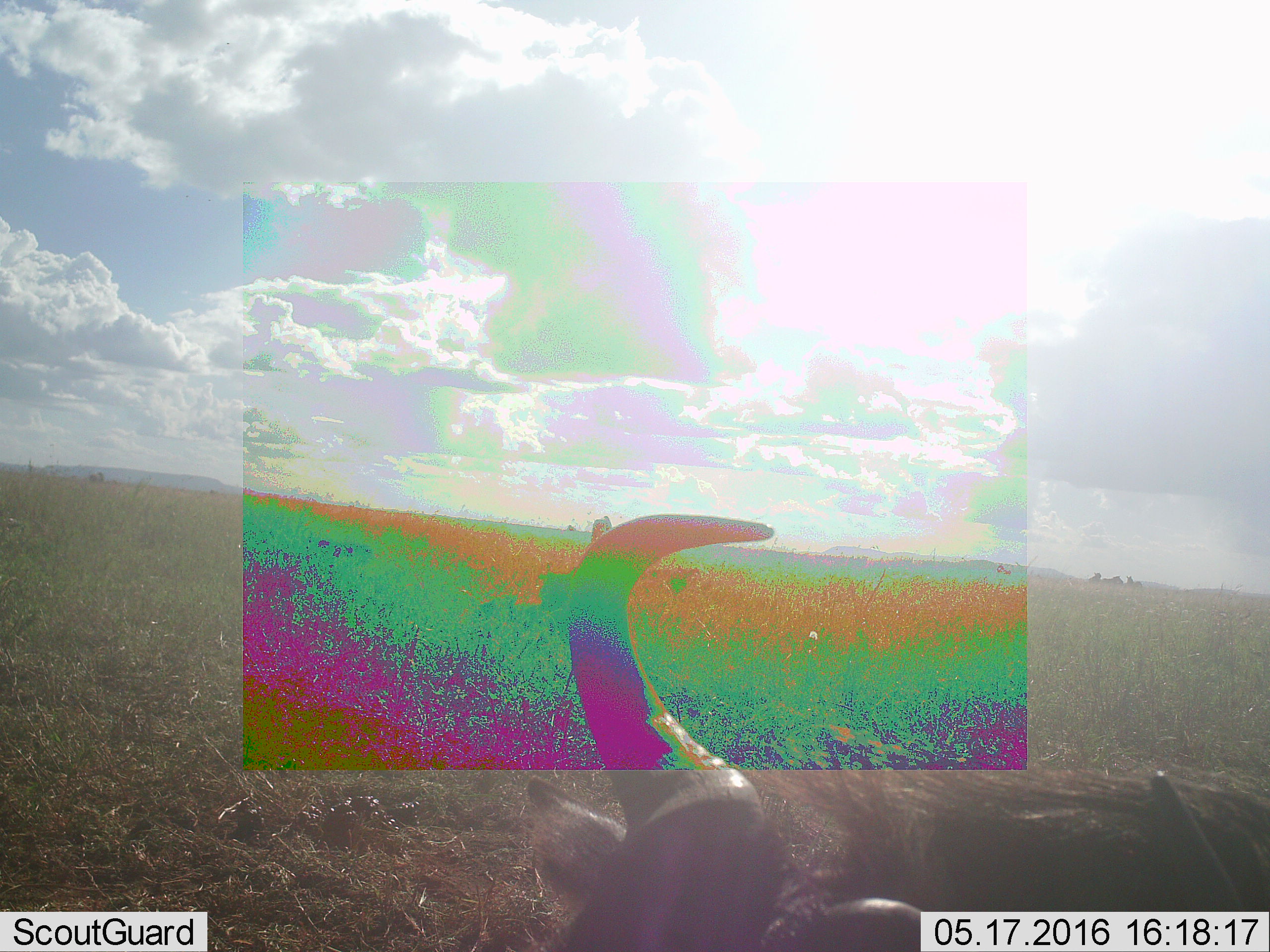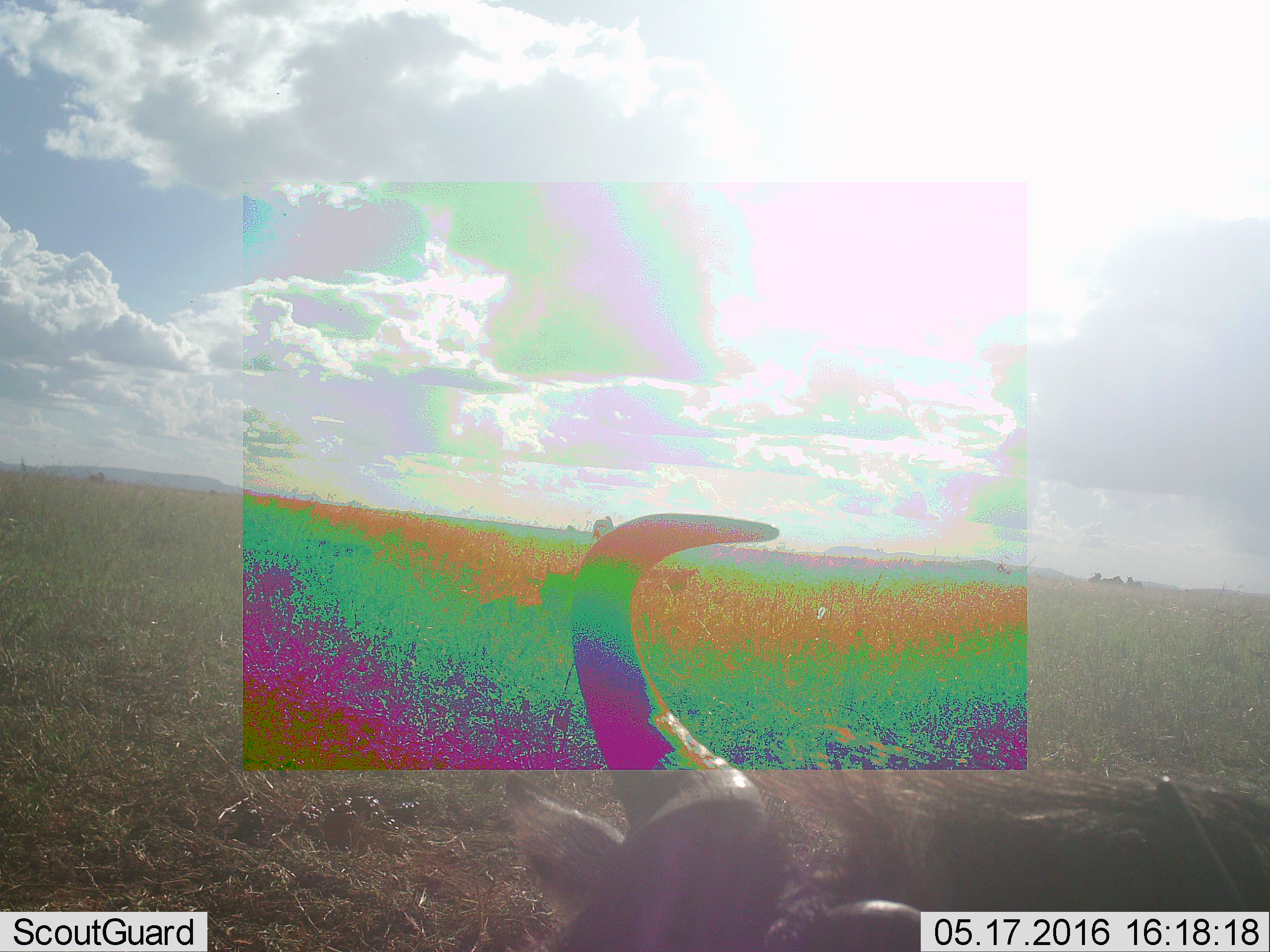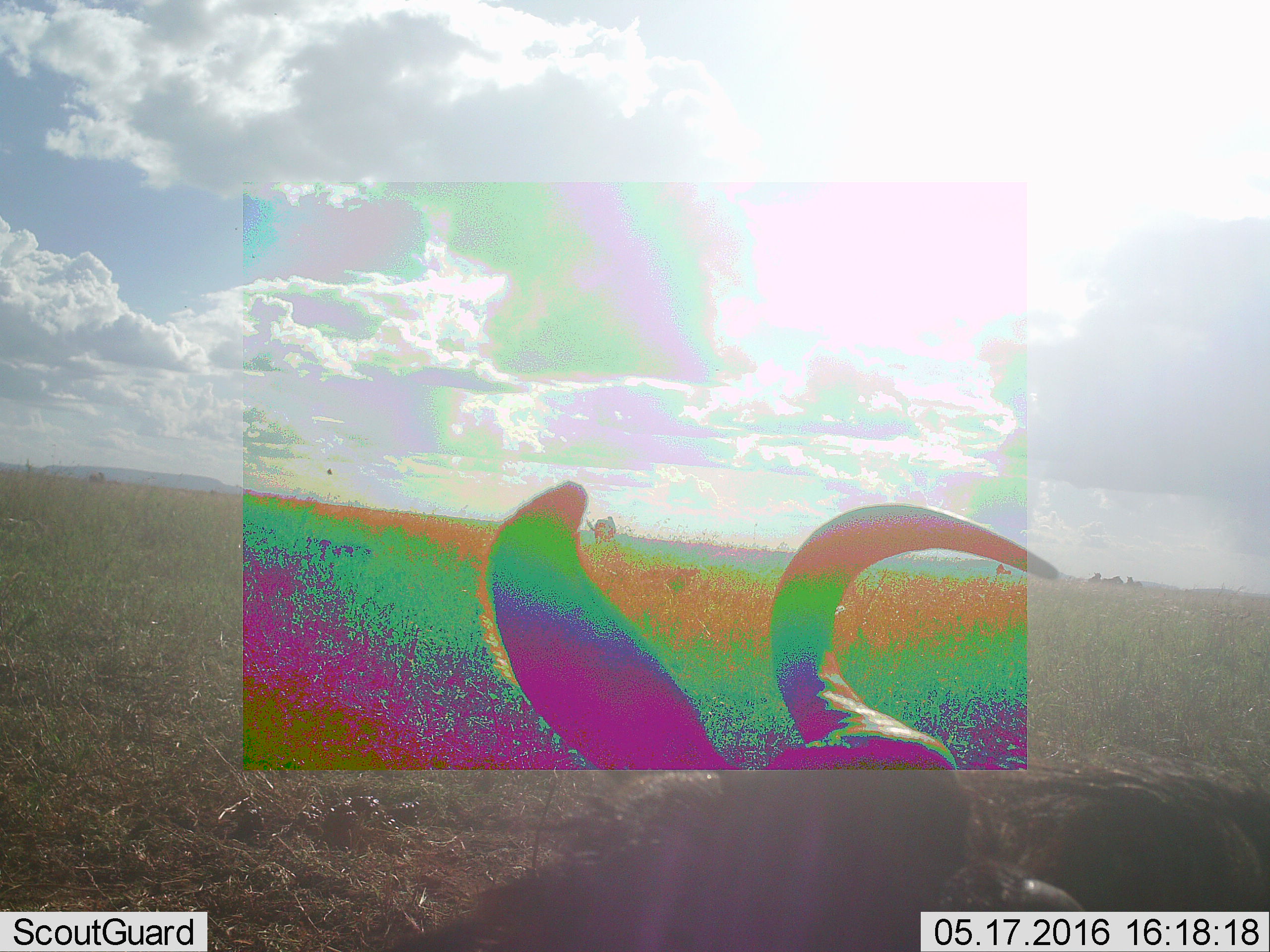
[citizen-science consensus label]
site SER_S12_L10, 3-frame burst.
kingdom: Animalia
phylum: Chordata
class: Mammalia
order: Artiodactyla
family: Bovidae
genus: Connochaetes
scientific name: Connochaetes taurinus taurinus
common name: blue wildebeest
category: wildebeestblue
Wildebeestblue (blue wildebeest) (Connochaetes taurinus taurinus), count 3. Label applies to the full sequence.